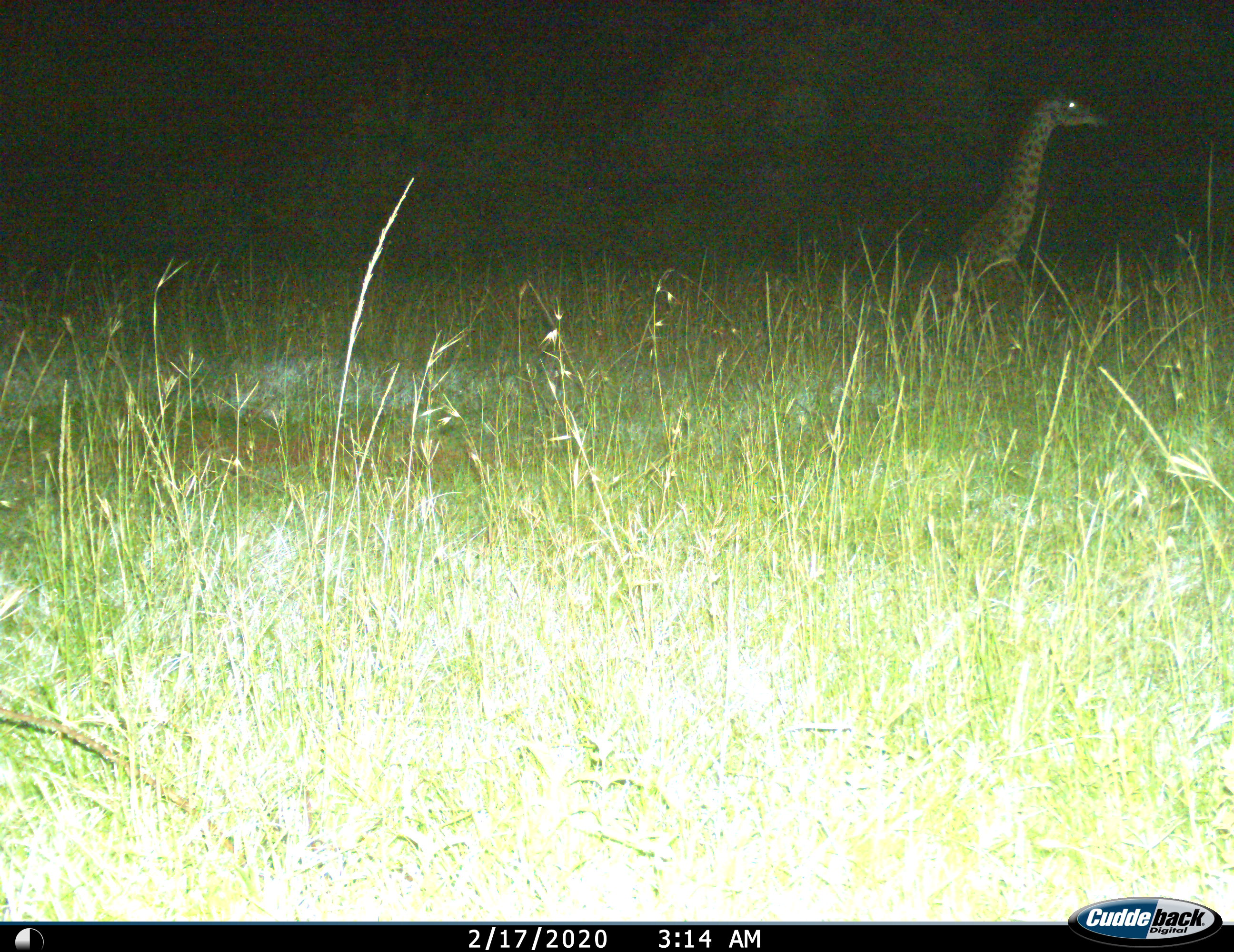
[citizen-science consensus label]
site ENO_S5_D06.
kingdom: Animalia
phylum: Chordata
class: Mammalia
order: Artiodactyla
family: Giraffidae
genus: Giraffa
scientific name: Giraffa camelopardalis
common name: giraffe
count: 1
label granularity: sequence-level